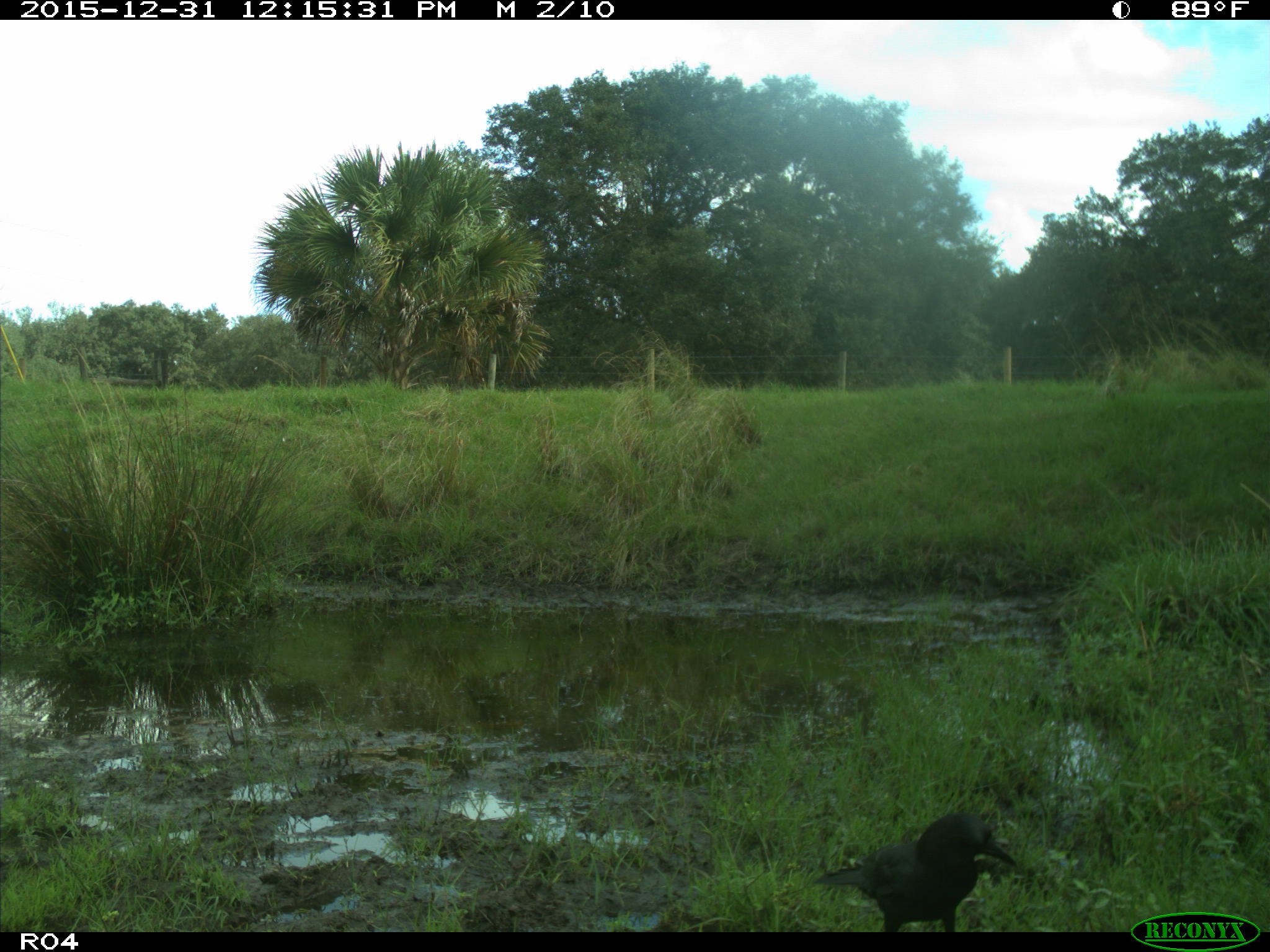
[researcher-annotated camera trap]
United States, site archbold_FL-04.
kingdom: Animalia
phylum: Chordata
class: Aves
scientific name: Aves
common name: birds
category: unidentified bird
Unidentified bird (birds) (Aves).